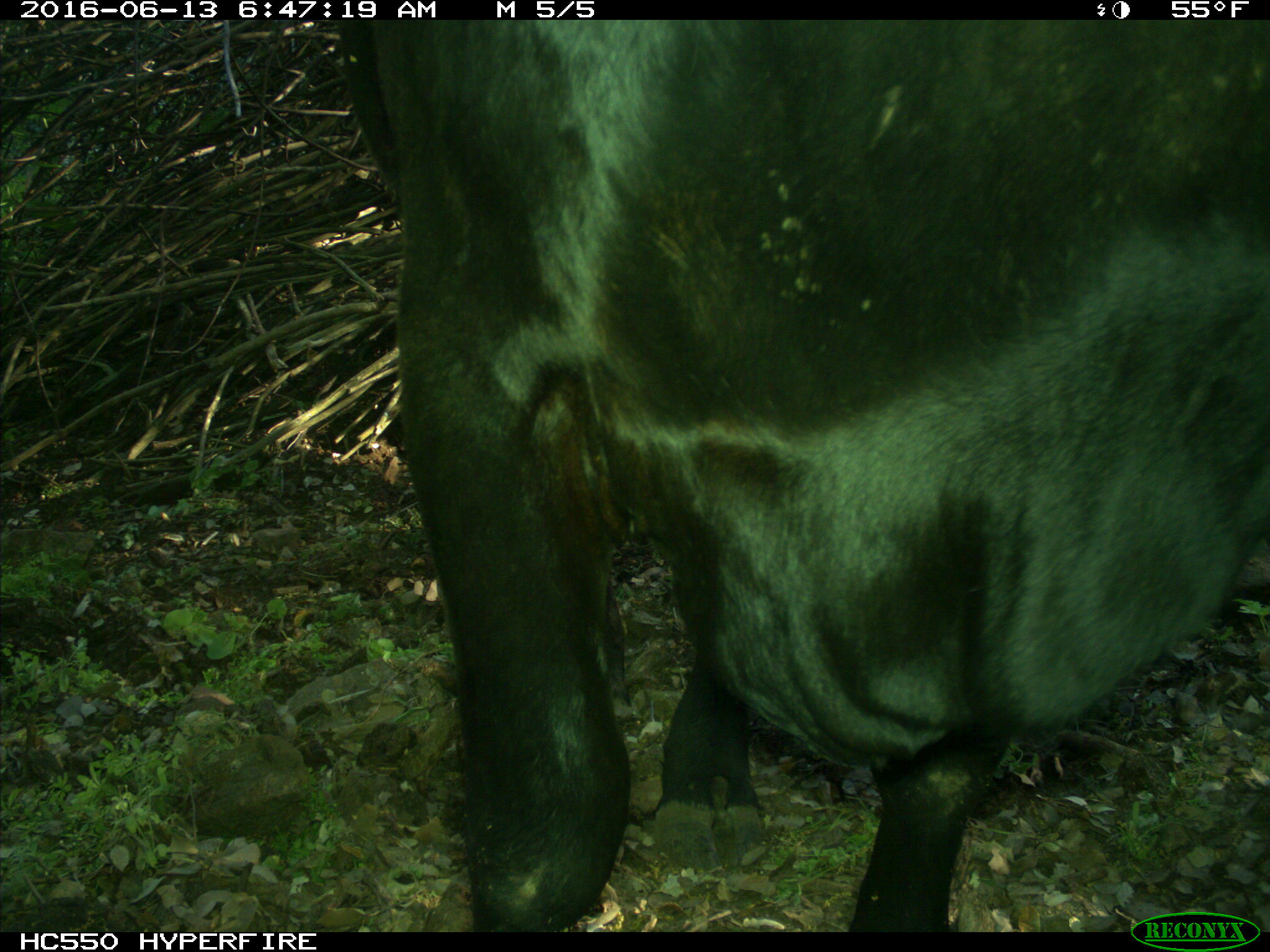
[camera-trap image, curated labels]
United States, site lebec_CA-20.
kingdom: Animalia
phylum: Chordata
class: Mammalia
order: Artiodactyla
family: Bovidae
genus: Bos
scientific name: Bos taurus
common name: domestic cow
Bos taurus (domestic cow).